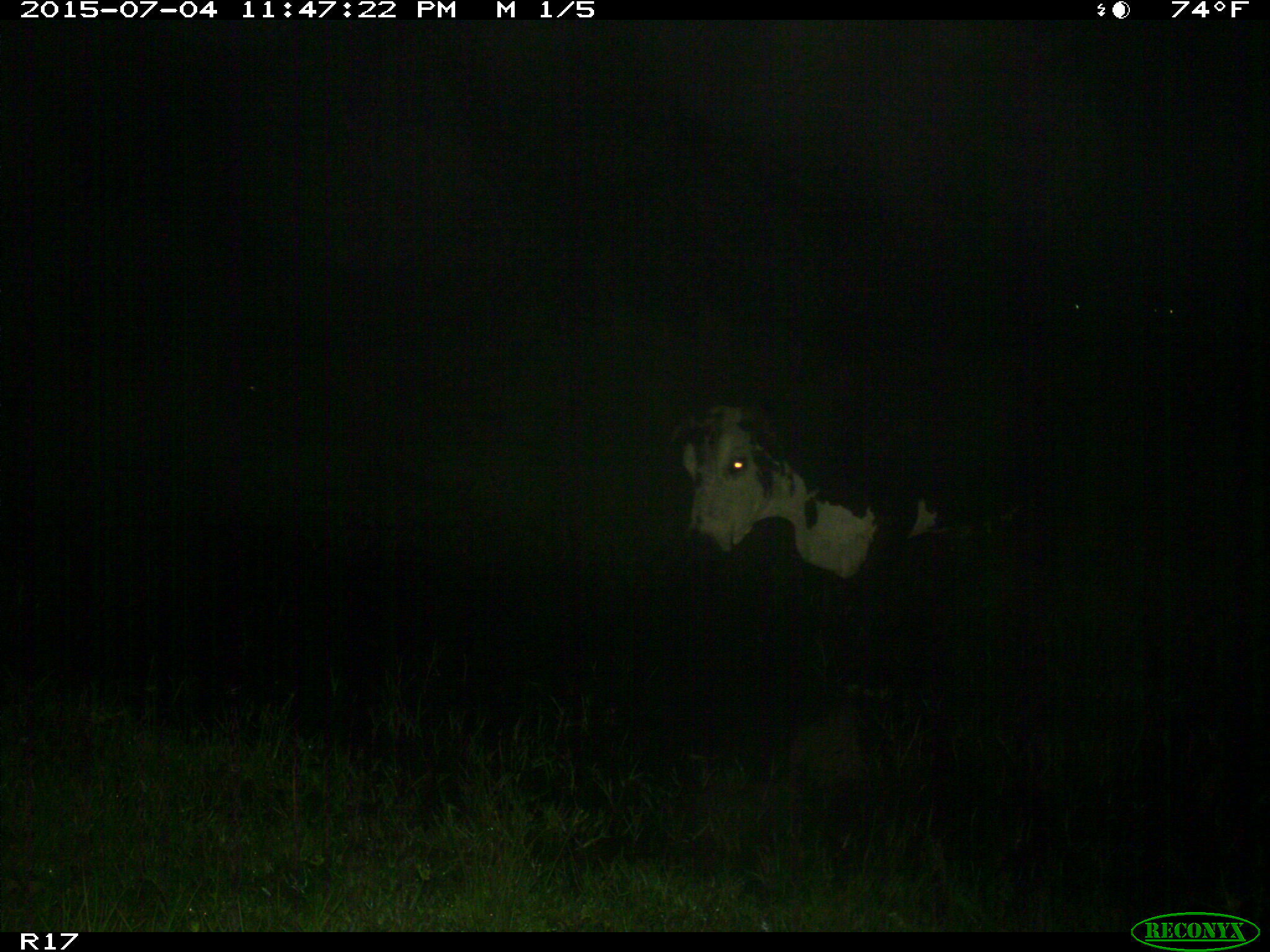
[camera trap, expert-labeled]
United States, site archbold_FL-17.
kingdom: Animalia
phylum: Chordata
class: Mammalia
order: Artiodactyla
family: Bovidae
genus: Bos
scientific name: Bos taurus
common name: domestic cow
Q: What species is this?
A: Bos taurus (domestic cow).